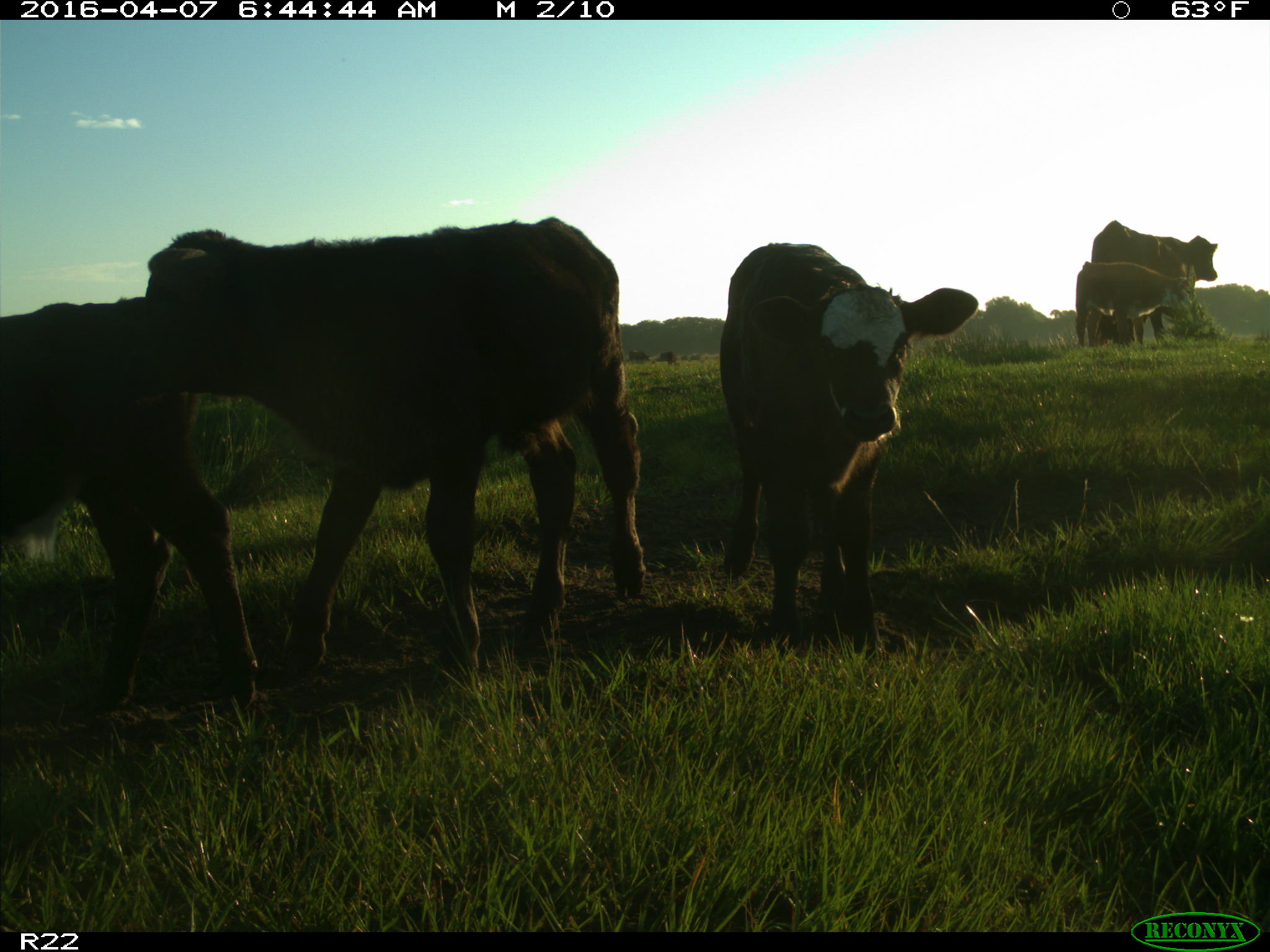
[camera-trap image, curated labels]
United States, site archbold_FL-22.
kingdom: Animalia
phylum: Chordata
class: Mammalia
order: Artiodactyla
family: Bovidae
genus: Bos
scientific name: Bos taurus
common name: domestic cow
Bos taurus (domestic cow).